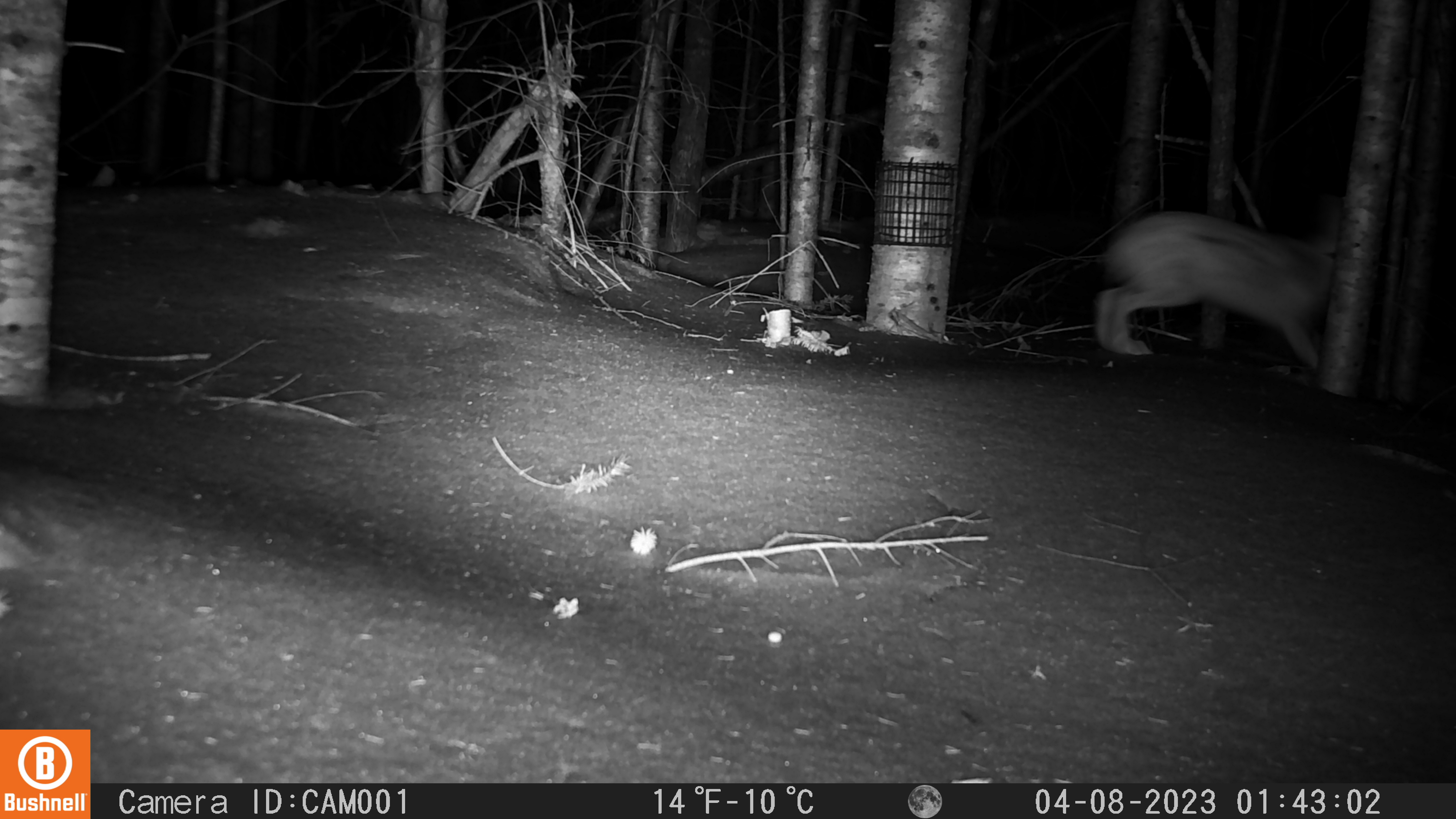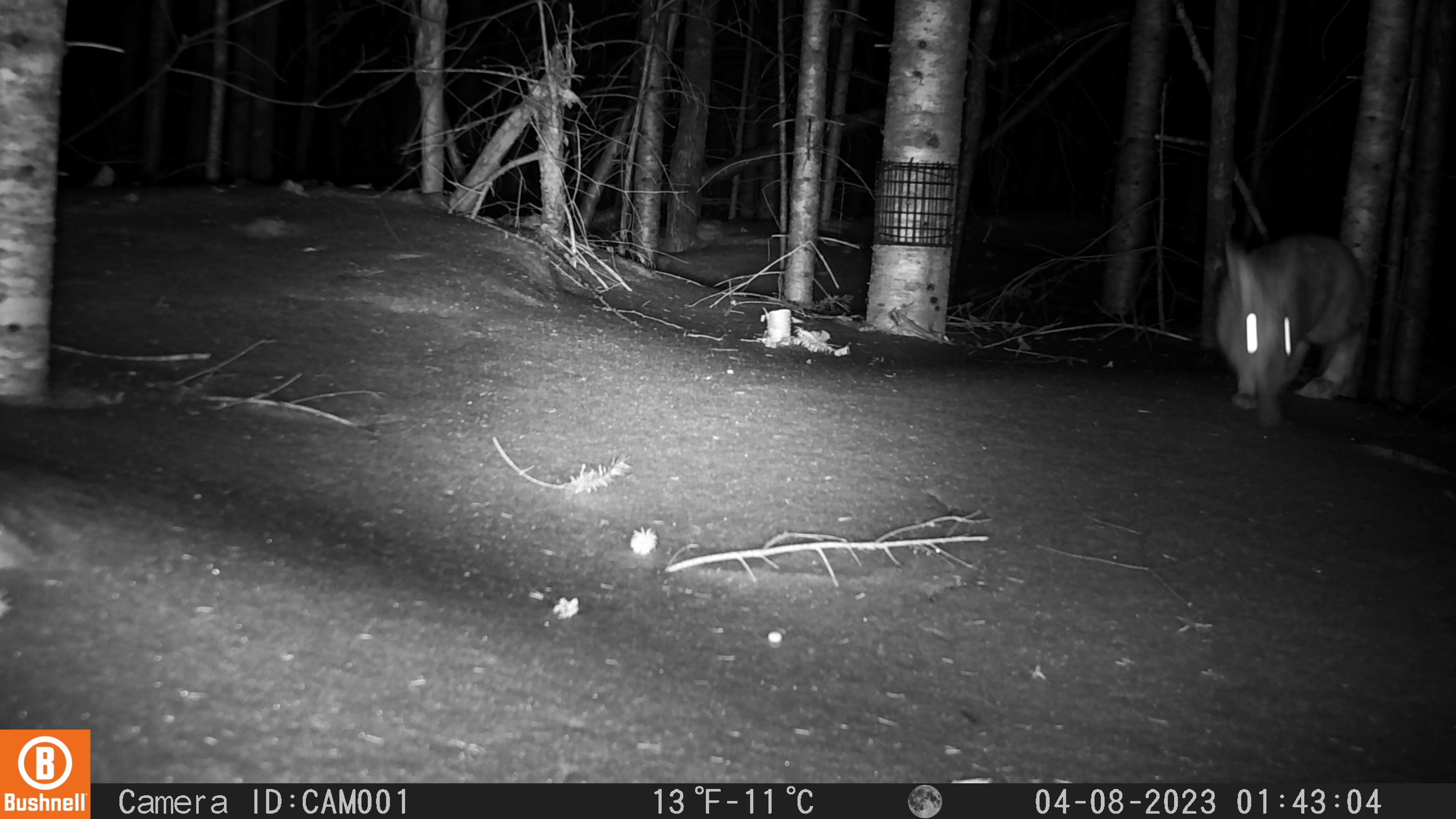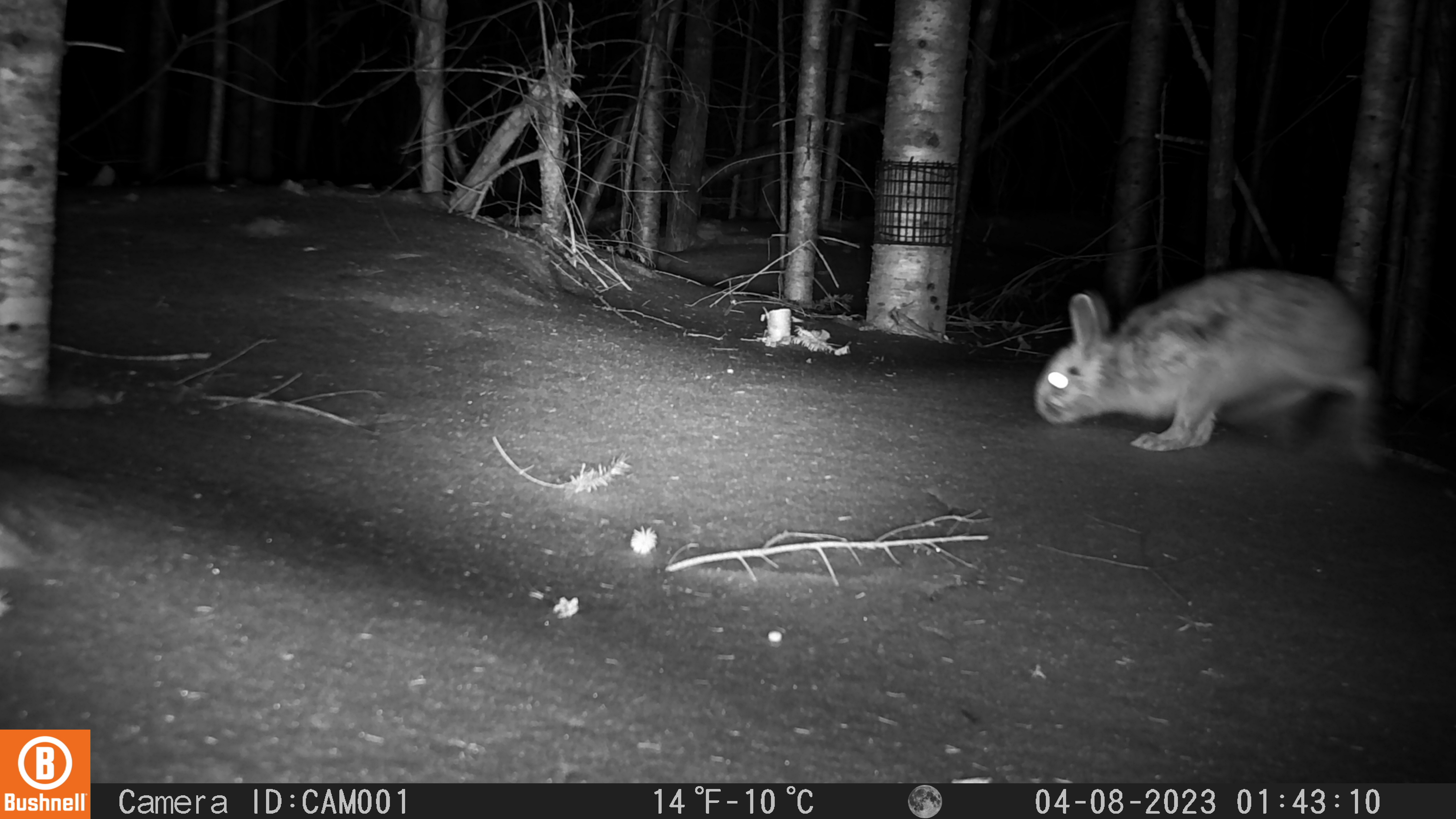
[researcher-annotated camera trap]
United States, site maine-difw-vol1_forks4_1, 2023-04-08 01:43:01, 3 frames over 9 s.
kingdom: Animalia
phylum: Chordata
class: Mammalia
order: Lagomorpha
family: Leporidae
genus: Lepus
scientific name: Lepus americanus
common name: snowshoe hare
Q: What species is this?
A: Snowshoe hare (Lepus americanus).